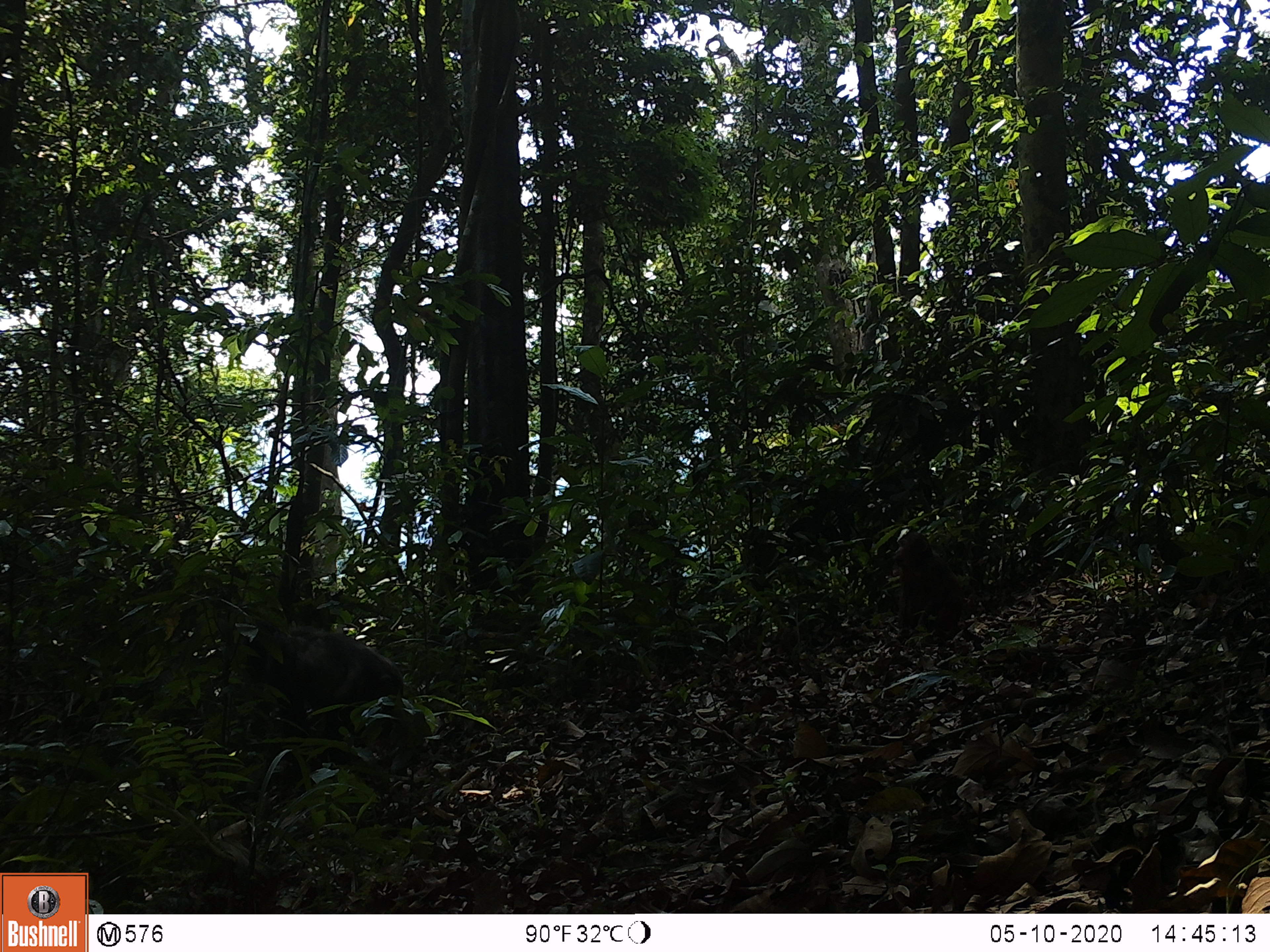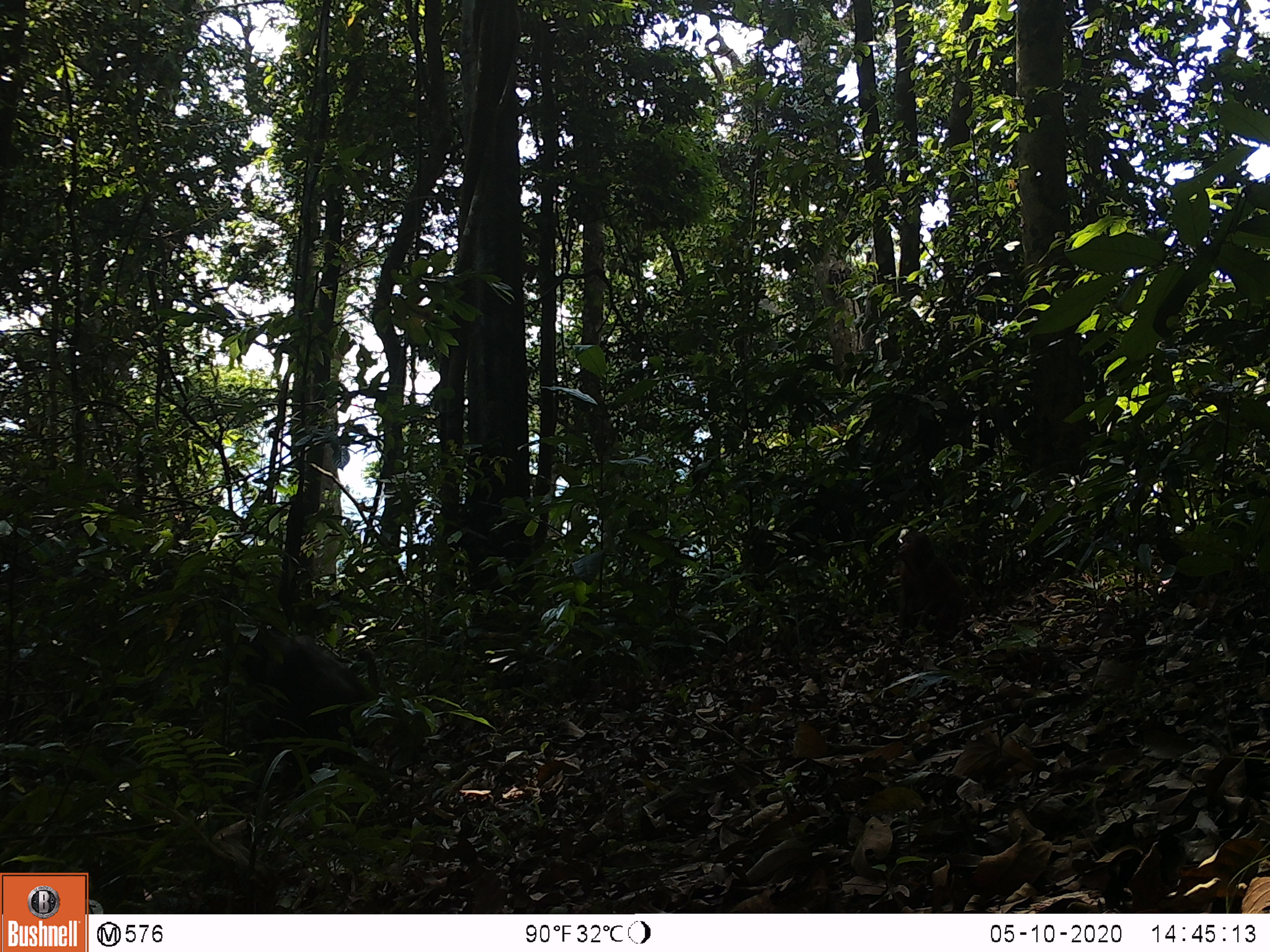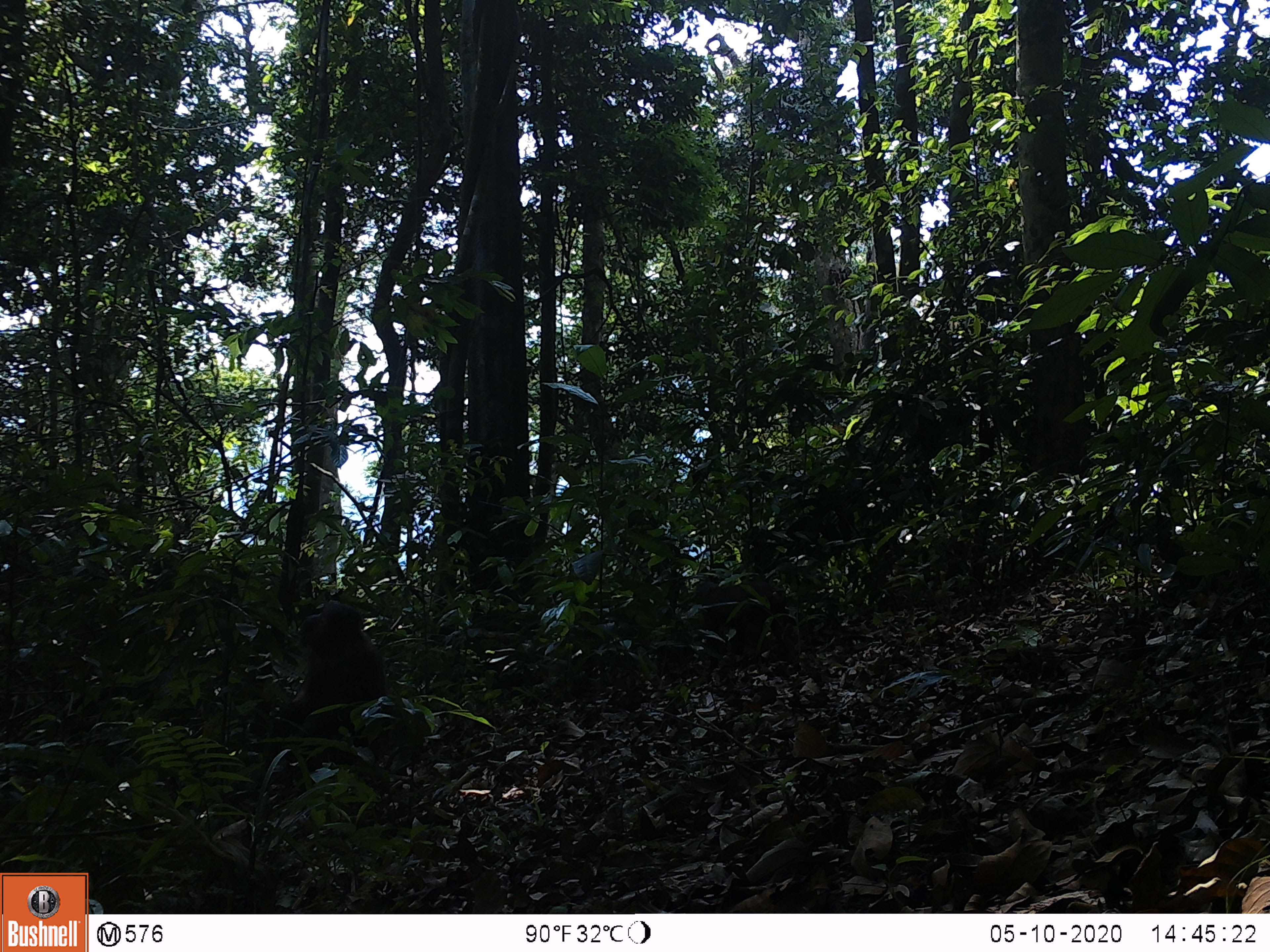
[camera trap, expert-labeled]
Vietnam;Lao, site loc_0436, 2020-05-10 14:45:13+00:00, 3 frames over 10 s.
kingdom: Animalia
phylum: Chordata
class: Mammalia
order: Primates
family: Cercopithecidae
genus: Macaca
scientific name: Macaca arctoides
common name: stump-tailed macaque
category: stump tailed macaque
Stump tailed macaque (stump-tailed macaque) (Macaca arctoides). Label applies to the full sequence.